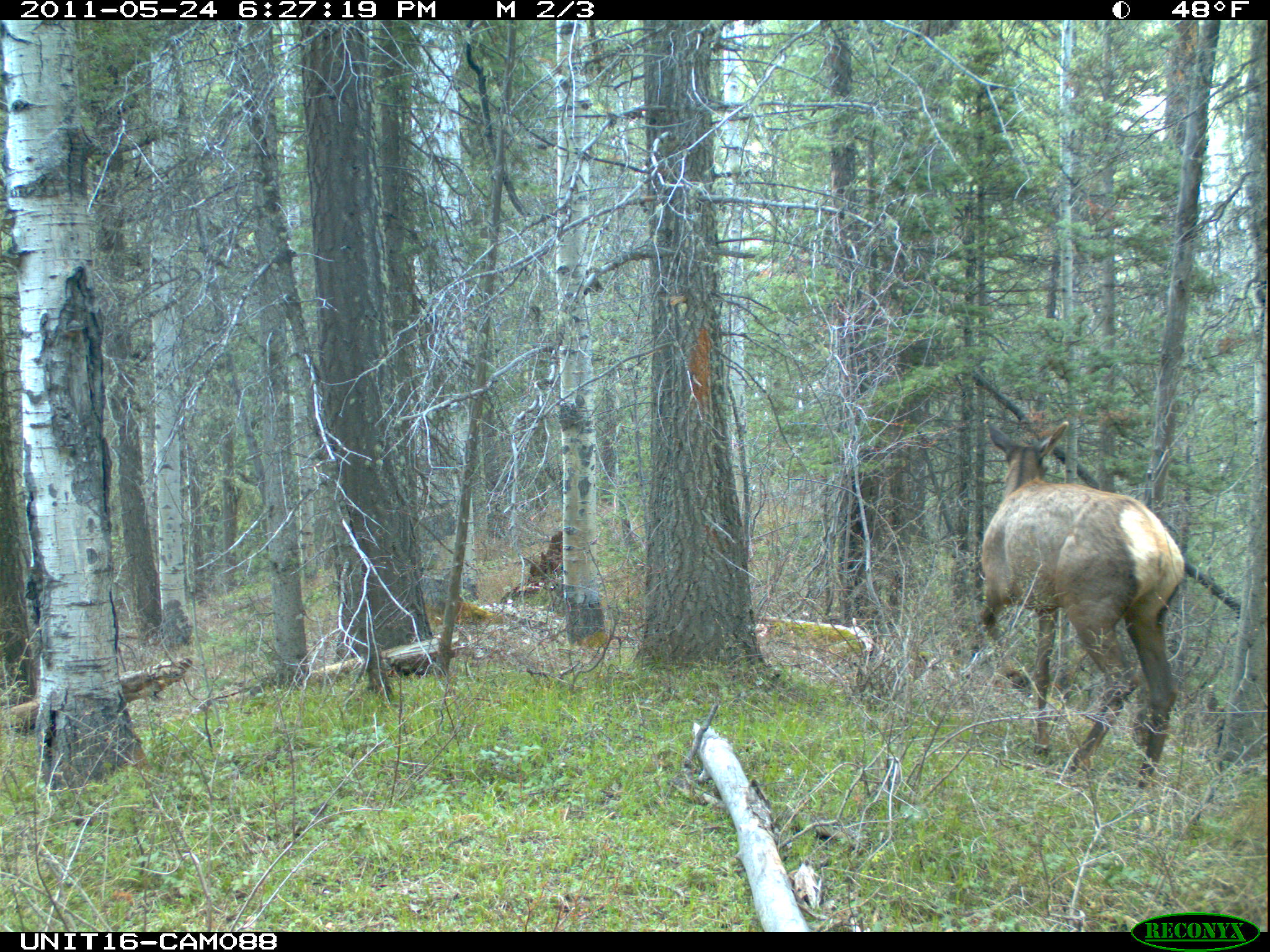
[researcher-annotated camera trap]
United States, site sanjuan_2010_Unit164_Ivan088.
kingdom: Animalia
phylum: Chordata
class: Mammalia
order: Artiodactyla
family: Cervidae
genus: Cervus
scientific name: Cervus elaphus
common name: red deer